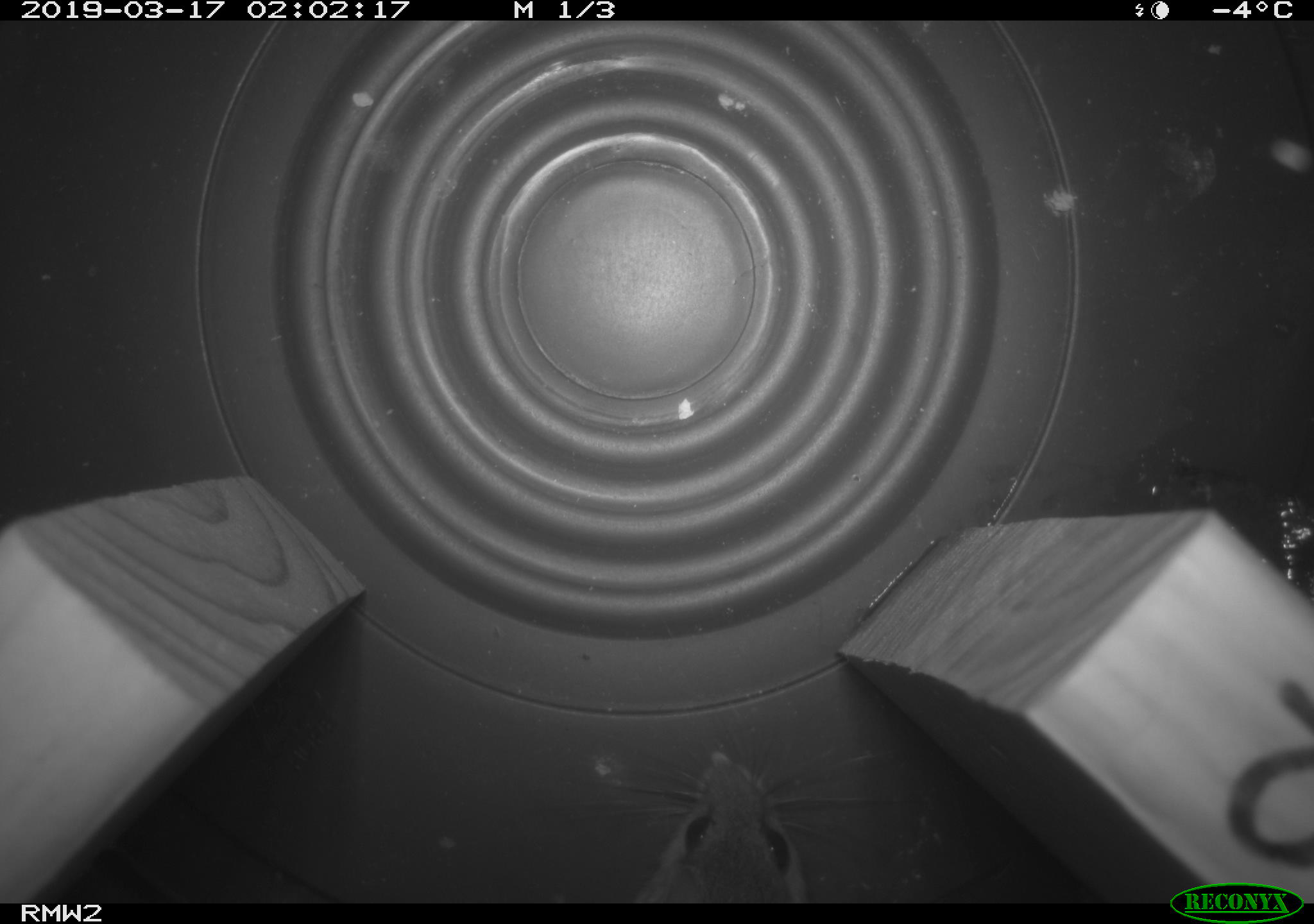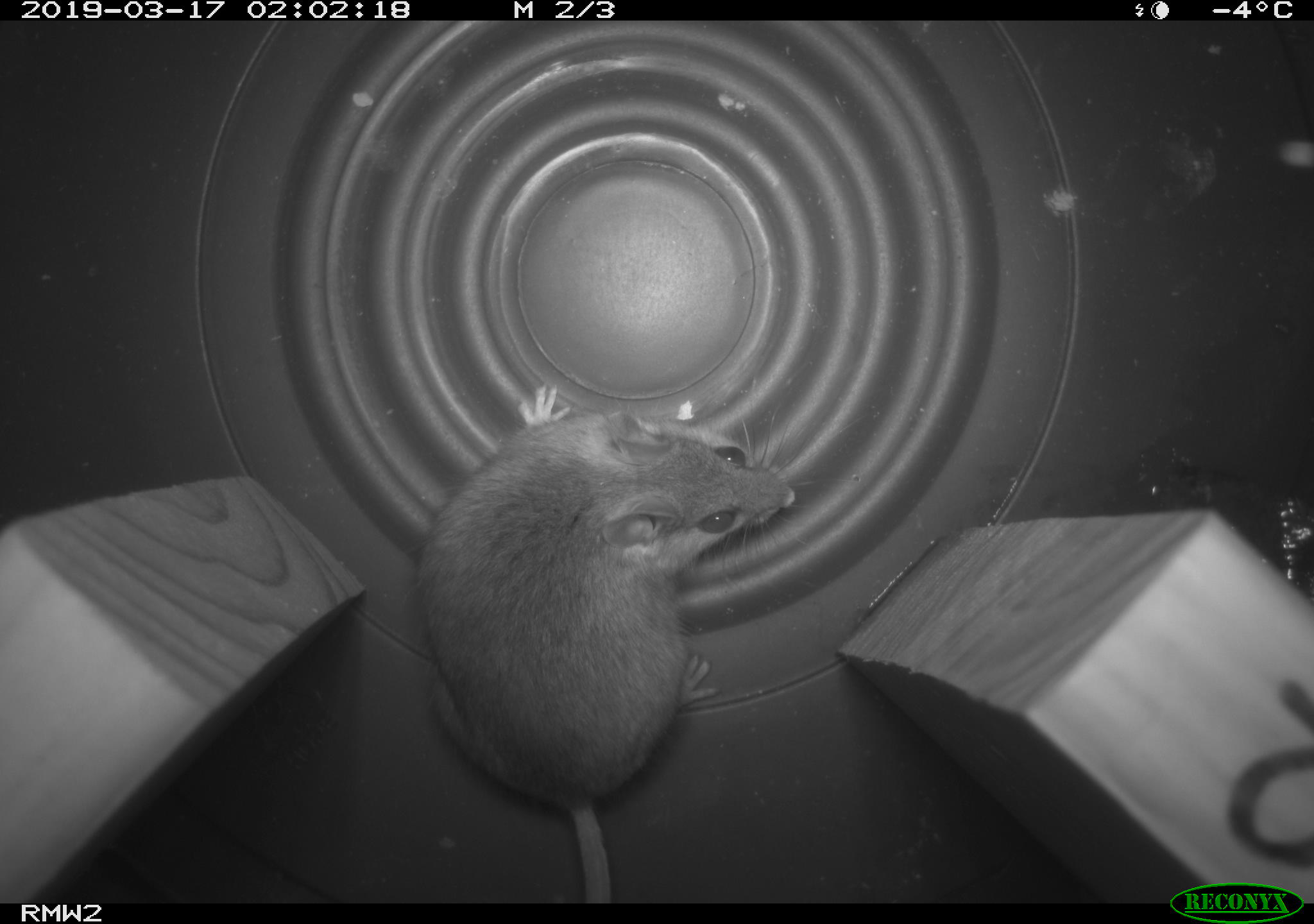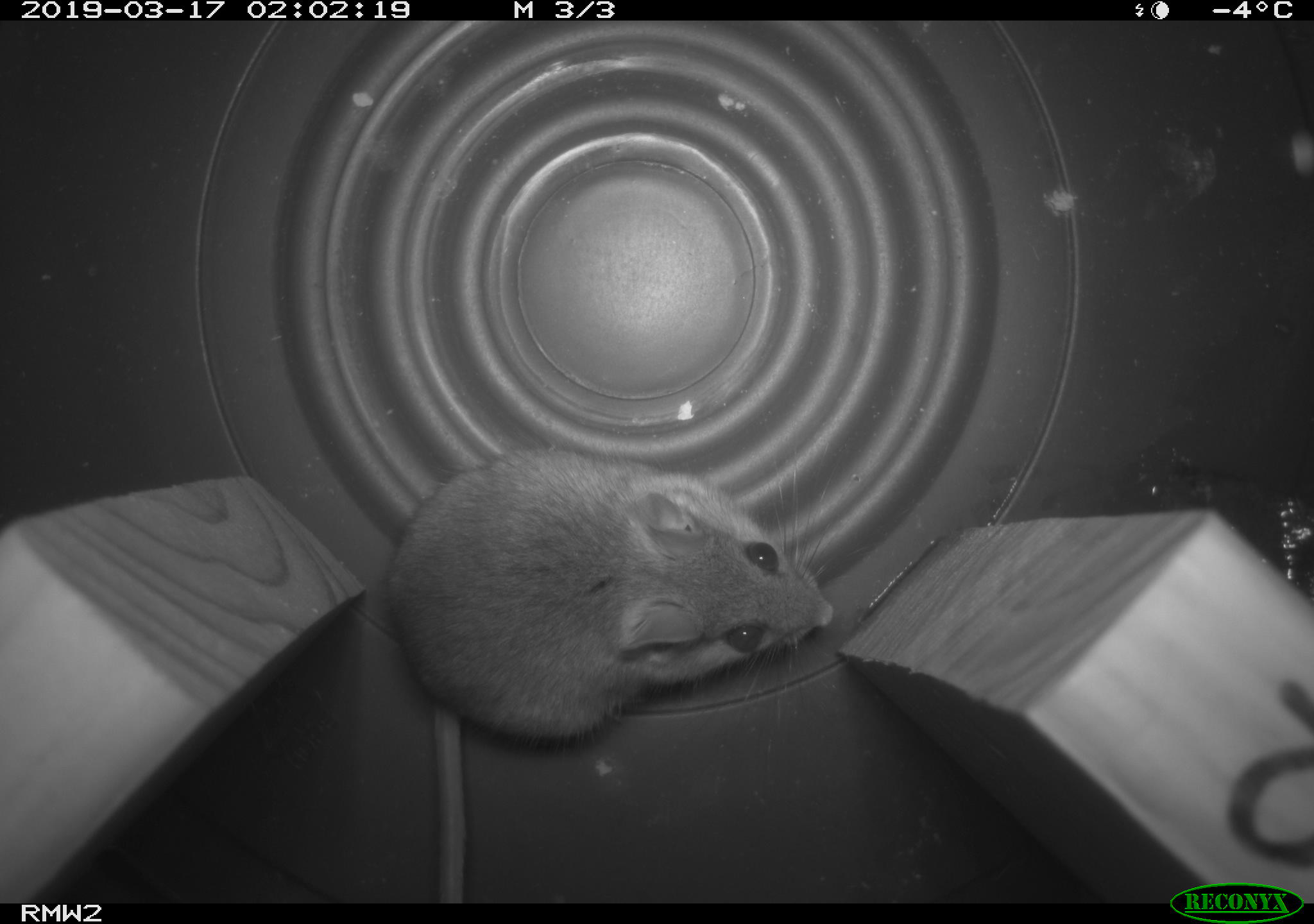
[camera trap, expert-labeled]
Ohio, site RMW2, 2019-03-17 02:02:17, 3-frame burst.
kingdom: Animalia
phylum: Chordata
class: Mammalia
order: Rodentia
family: Cricetidae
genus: Peromyscus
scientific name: Peromyscus leucopus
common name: white-footed mouse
White-footed mouse (Peromyscus leucopus).